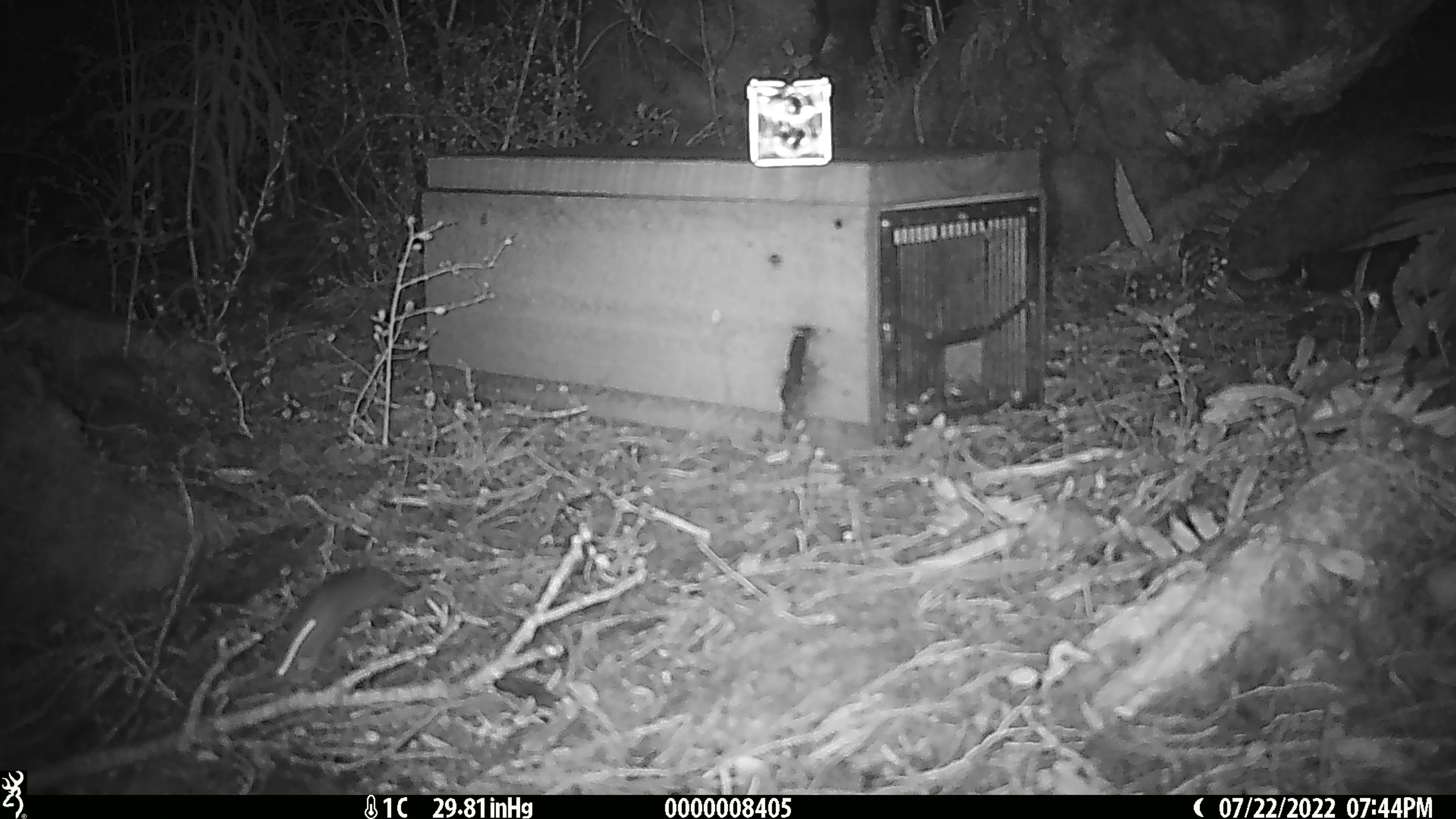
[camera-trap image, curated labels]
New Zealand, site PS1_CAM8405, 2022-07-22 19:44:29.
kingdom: Animalia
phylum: Chordata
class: Mammalia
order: Rodentia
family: Muridae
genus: Mus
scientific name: Mus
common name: mouse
Mouse (Mus).